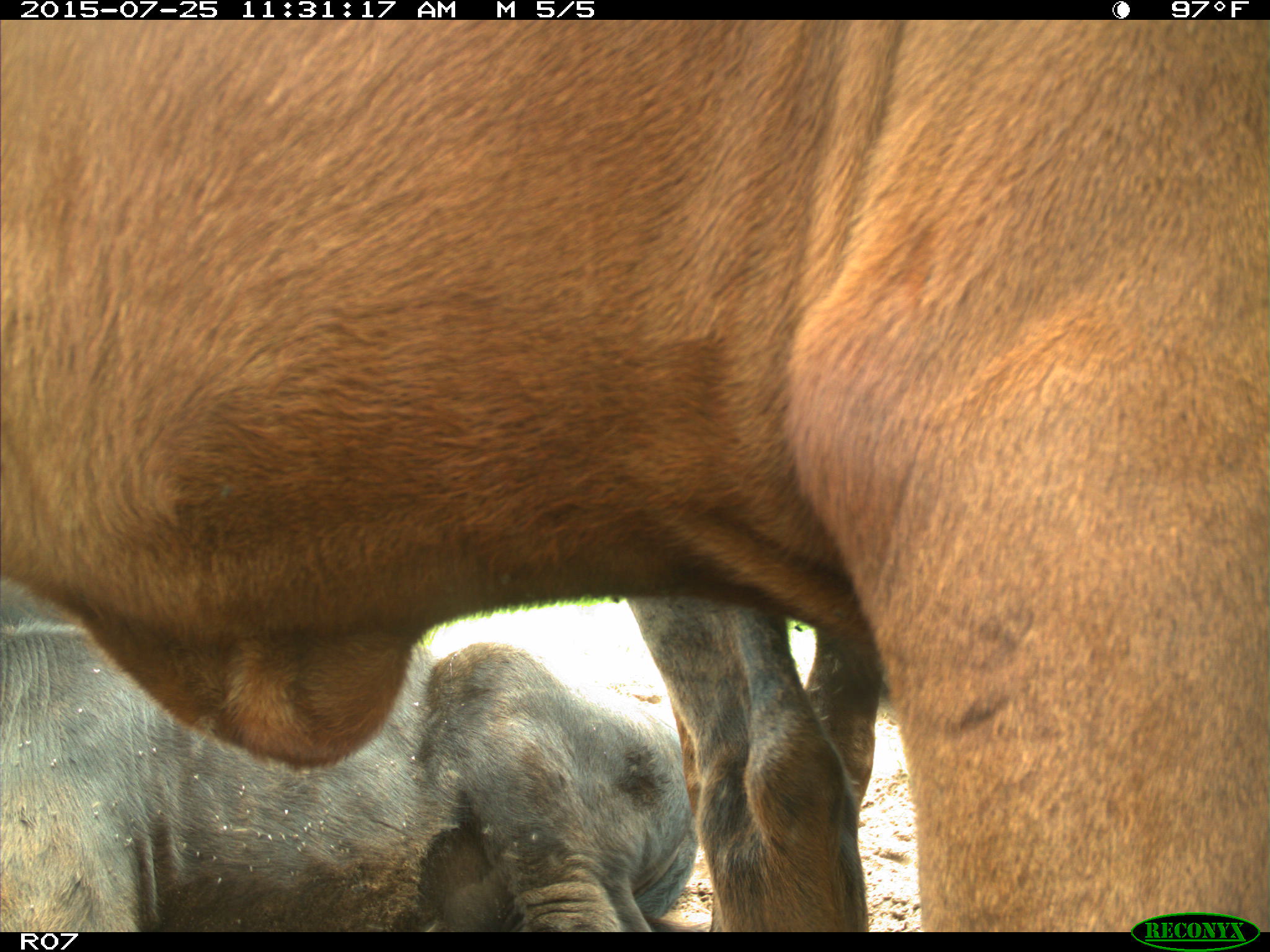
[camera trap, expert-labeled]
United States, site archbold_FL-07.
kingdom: Animalia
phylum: Chordata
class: Mammalia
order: Artiodactyla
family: Bovidae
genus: Bos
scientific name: Bos taurus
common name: domestic cow